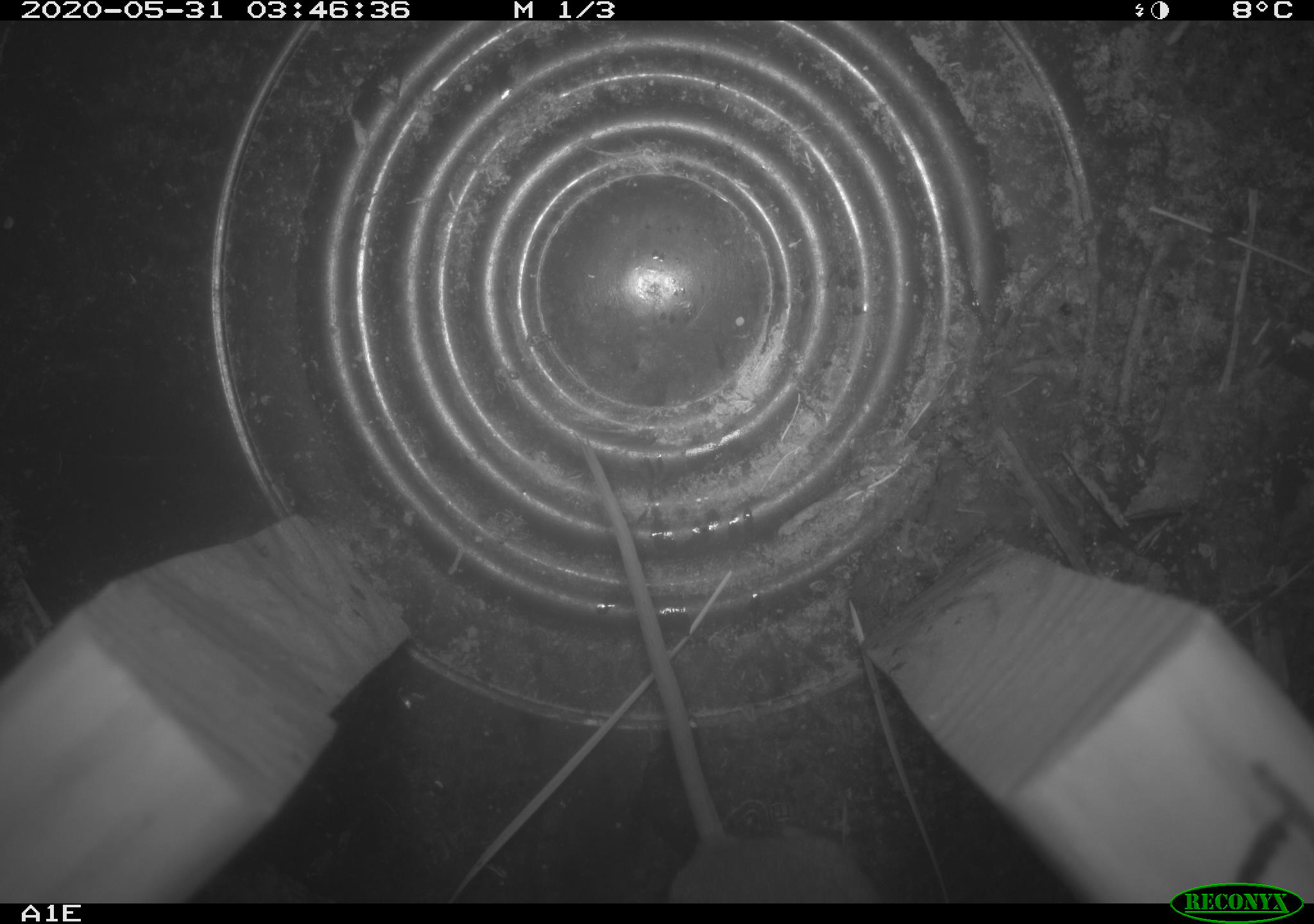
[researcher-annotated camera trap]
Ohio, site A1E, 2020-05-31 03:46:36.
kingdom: Animalia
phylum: Chordata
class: Mammalia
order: Rodentia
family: Cricetidae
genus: Peromyscus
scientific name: Peromyscus leucopus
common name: white-footed mouse